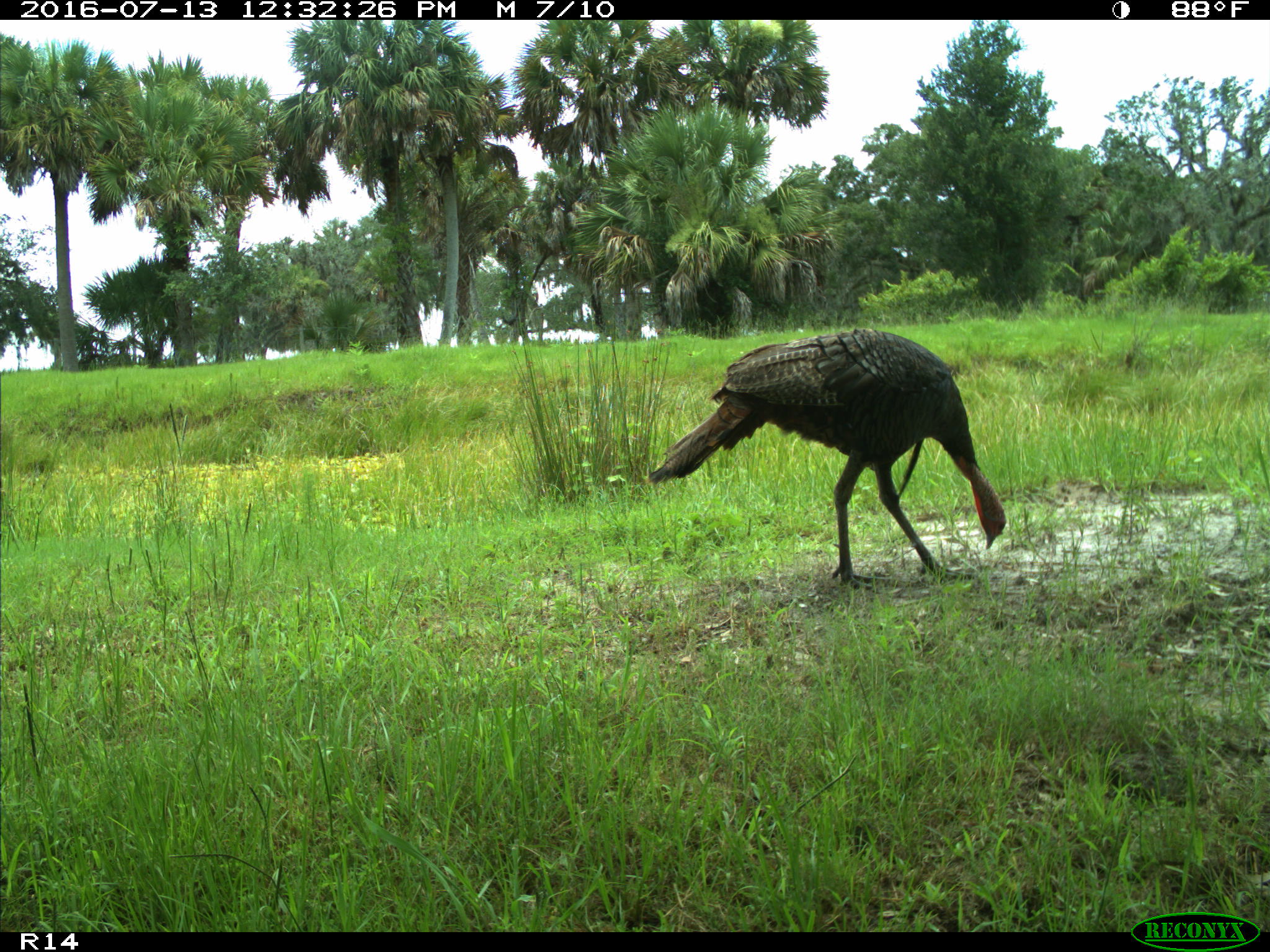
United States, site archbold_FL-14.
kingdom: Animalia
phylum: Chordata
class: Aves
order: Galliformes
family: Phasianidae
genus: Meleagris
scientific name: Meleagris gallopavo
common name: wild turkey